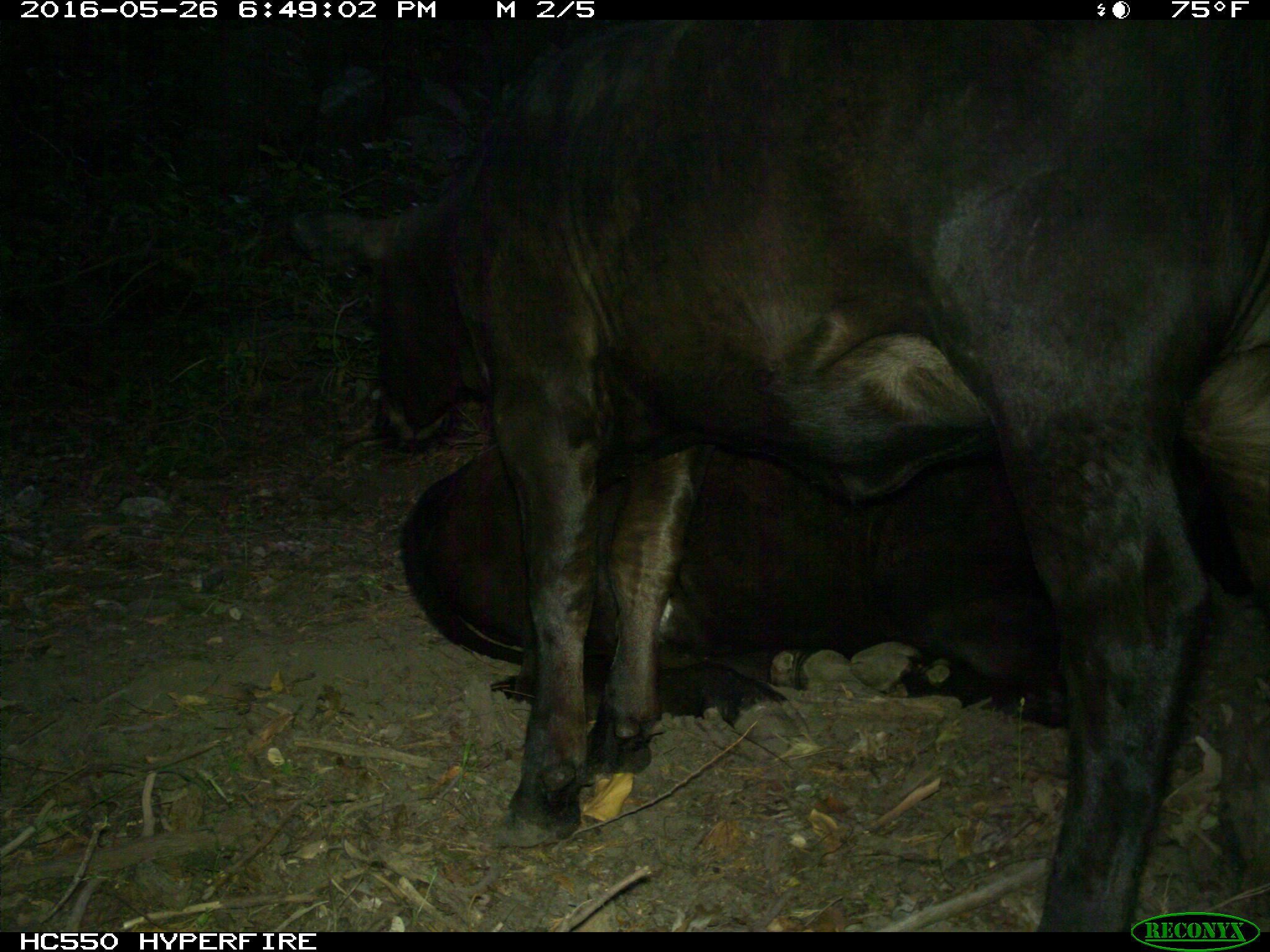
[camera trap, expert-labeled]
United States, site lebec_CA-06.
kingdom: Animalia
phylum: Chordata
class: Mammalia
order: Artiodactyla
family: Bovidae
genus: Bos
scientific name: Bos taurus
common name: domestic cow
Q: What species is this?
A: Bos taurus (domestic cow).